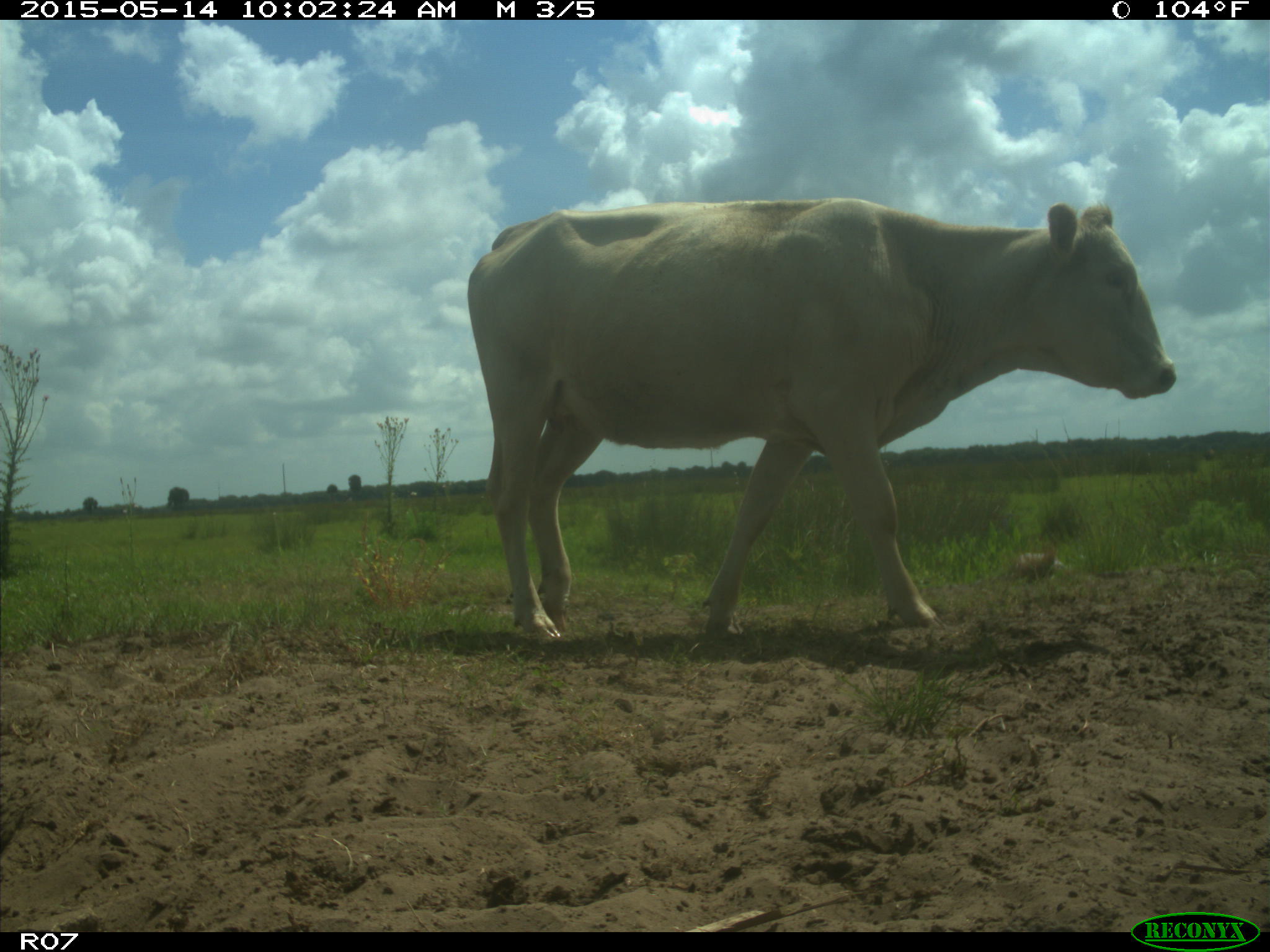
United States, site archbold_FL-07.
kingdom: Animalia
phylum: Chordata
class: Mammalia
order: Artiodactyla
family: Bovidae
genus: Bos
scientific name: Bos taurus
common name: domestic cow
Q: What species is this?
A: Bos taurus (domestic cow).